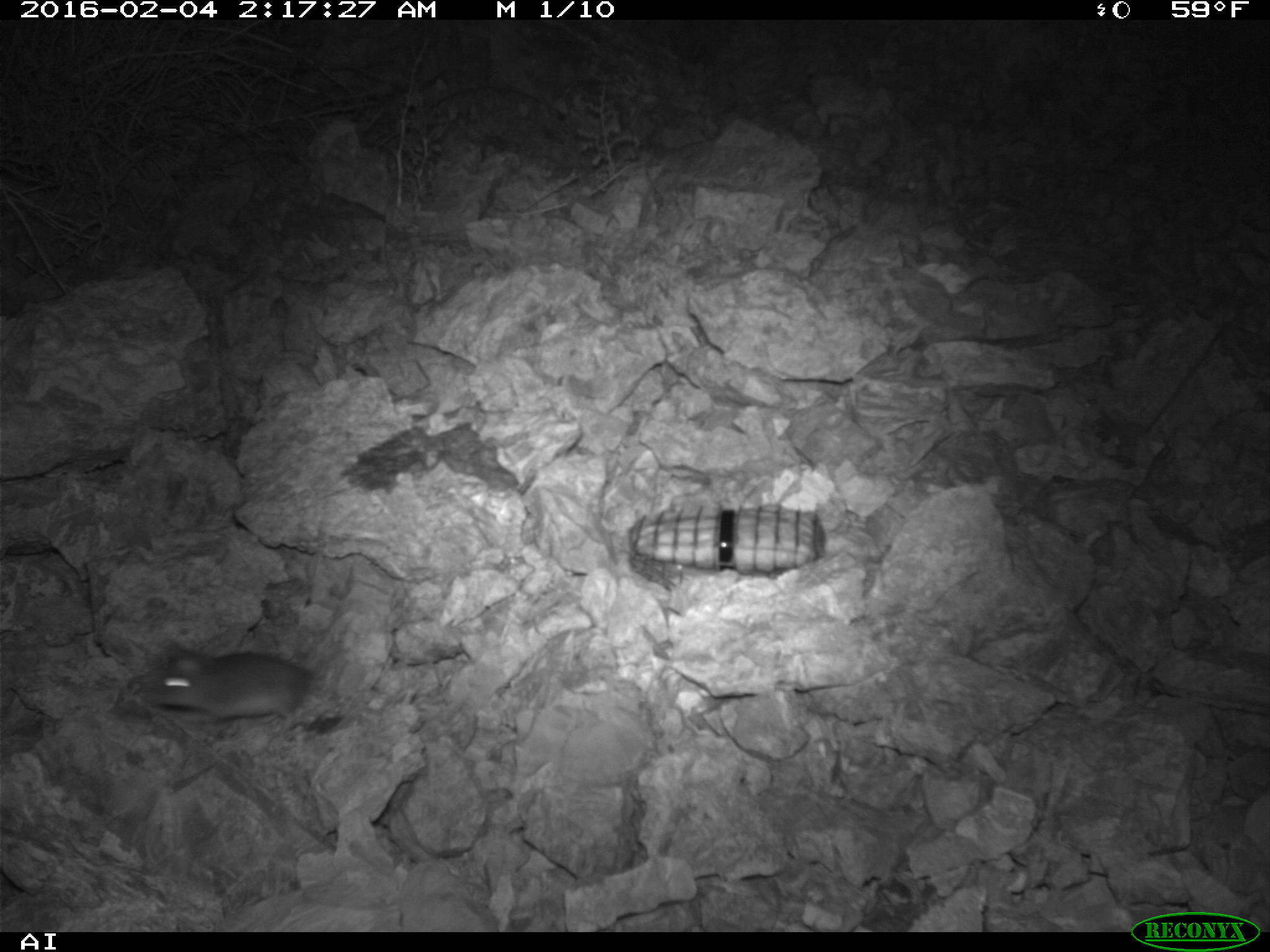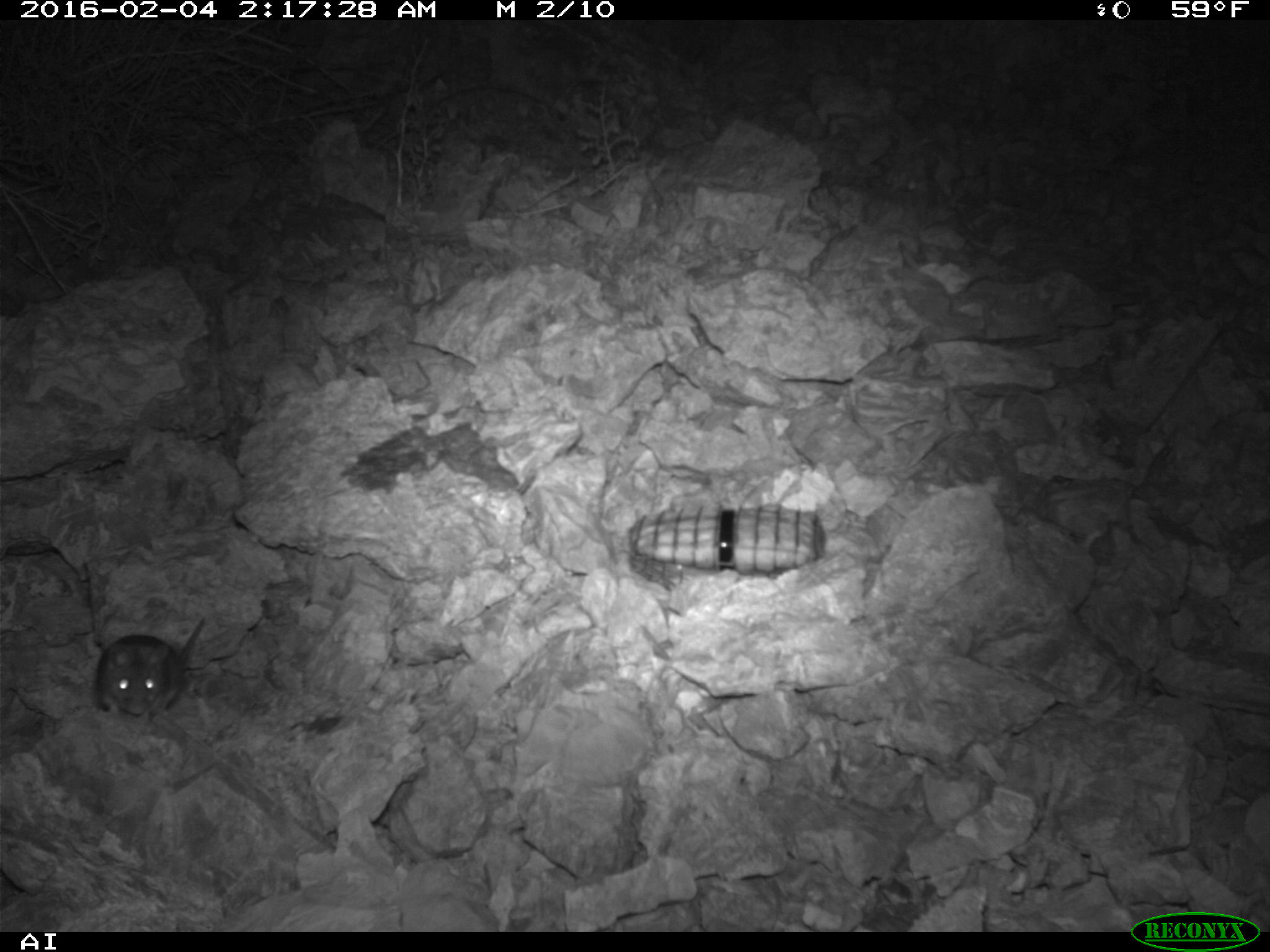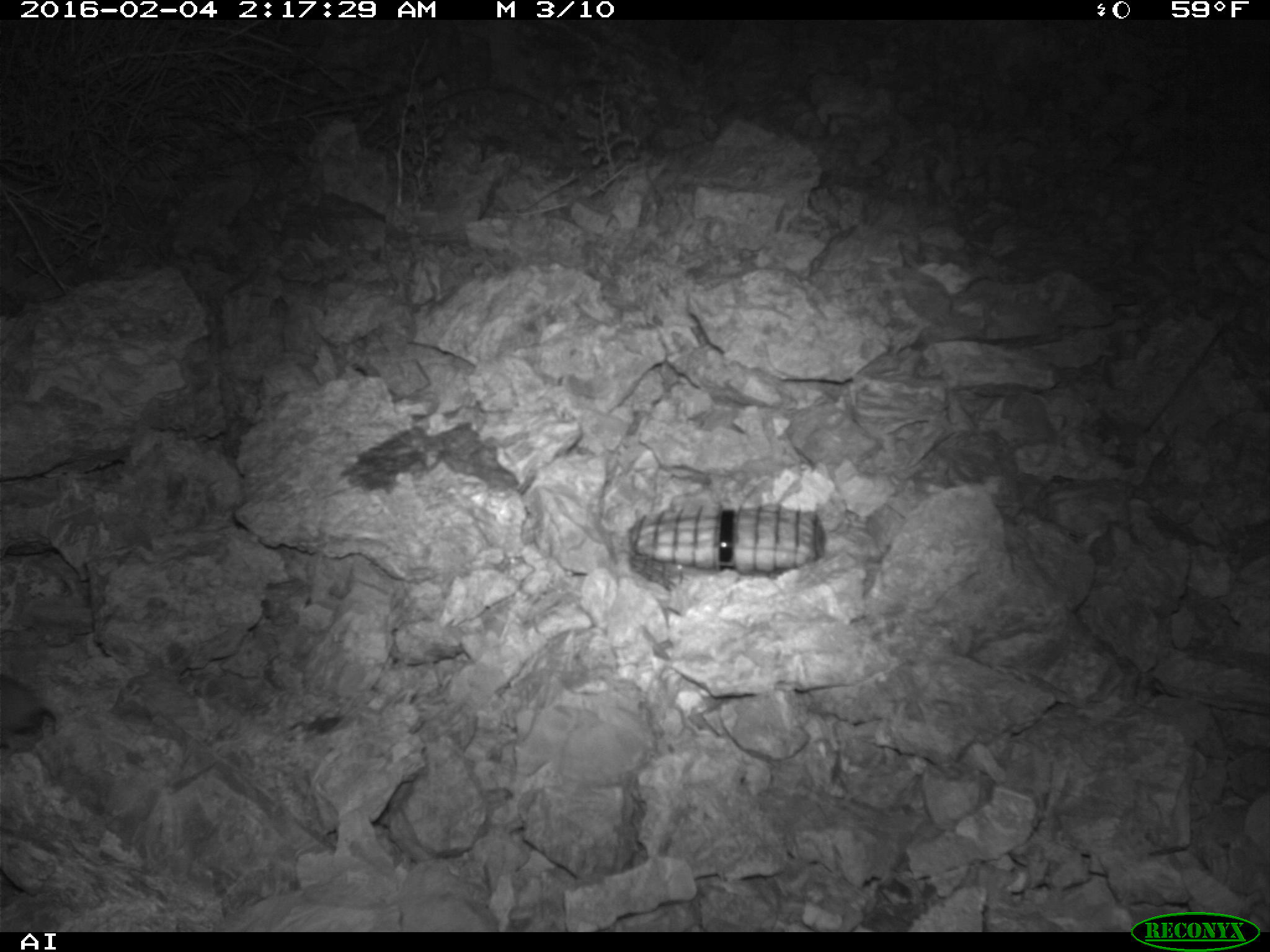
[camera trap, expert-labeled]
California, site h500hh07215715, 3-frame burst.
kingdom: Animalia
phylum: Chordata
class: Mammalia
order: Rodentia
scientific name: Rodentia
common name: rodent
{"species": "rodent (Rodentia)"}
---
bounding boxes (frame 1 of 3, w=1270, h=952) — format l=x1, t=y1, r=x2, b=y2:
rodent: l=148, t=644, r=348, b=722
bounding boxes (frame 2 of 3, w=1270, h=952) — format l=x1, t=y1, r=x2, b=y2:
rodent: l=95, t=615, r=207, b=721